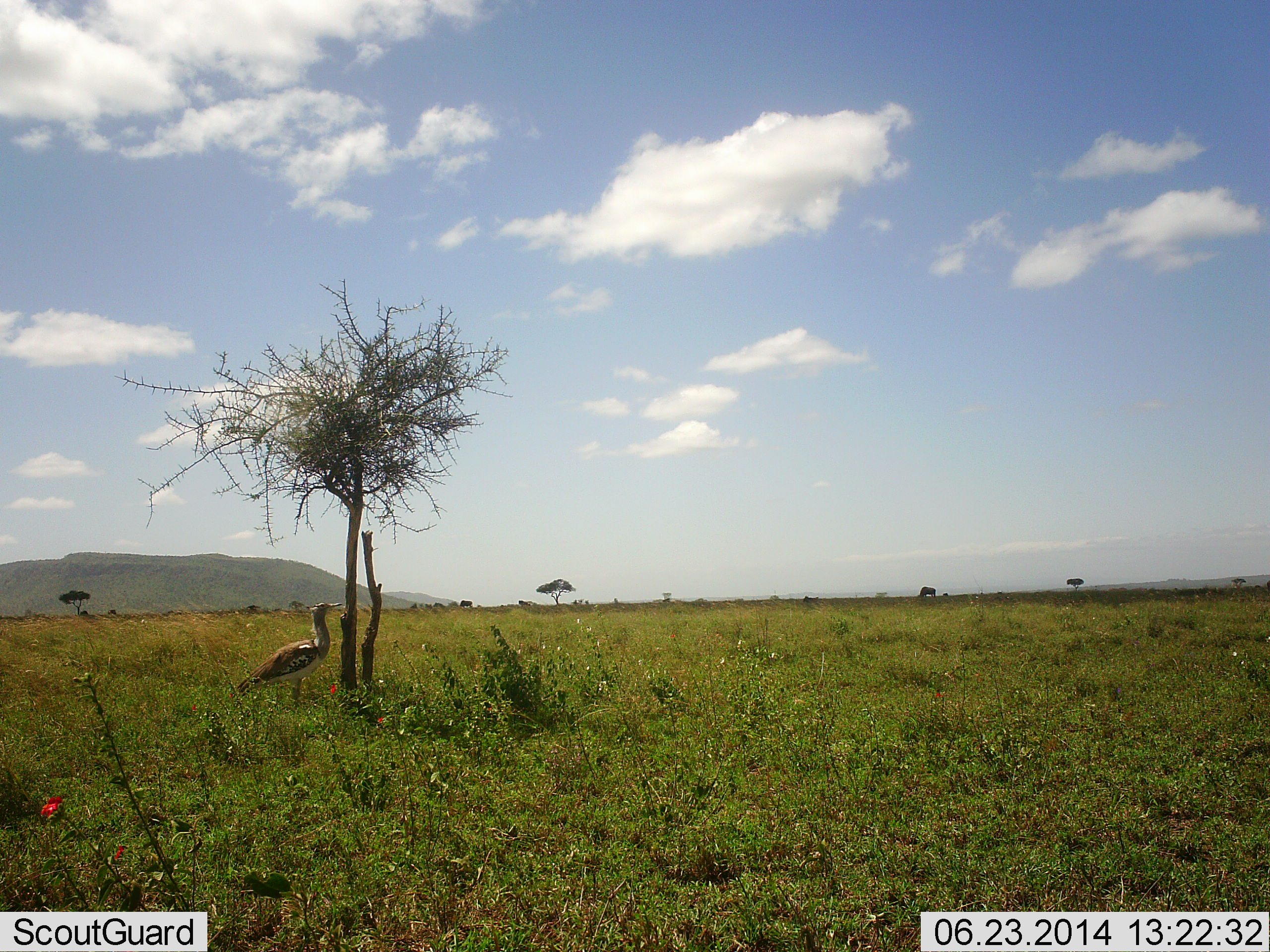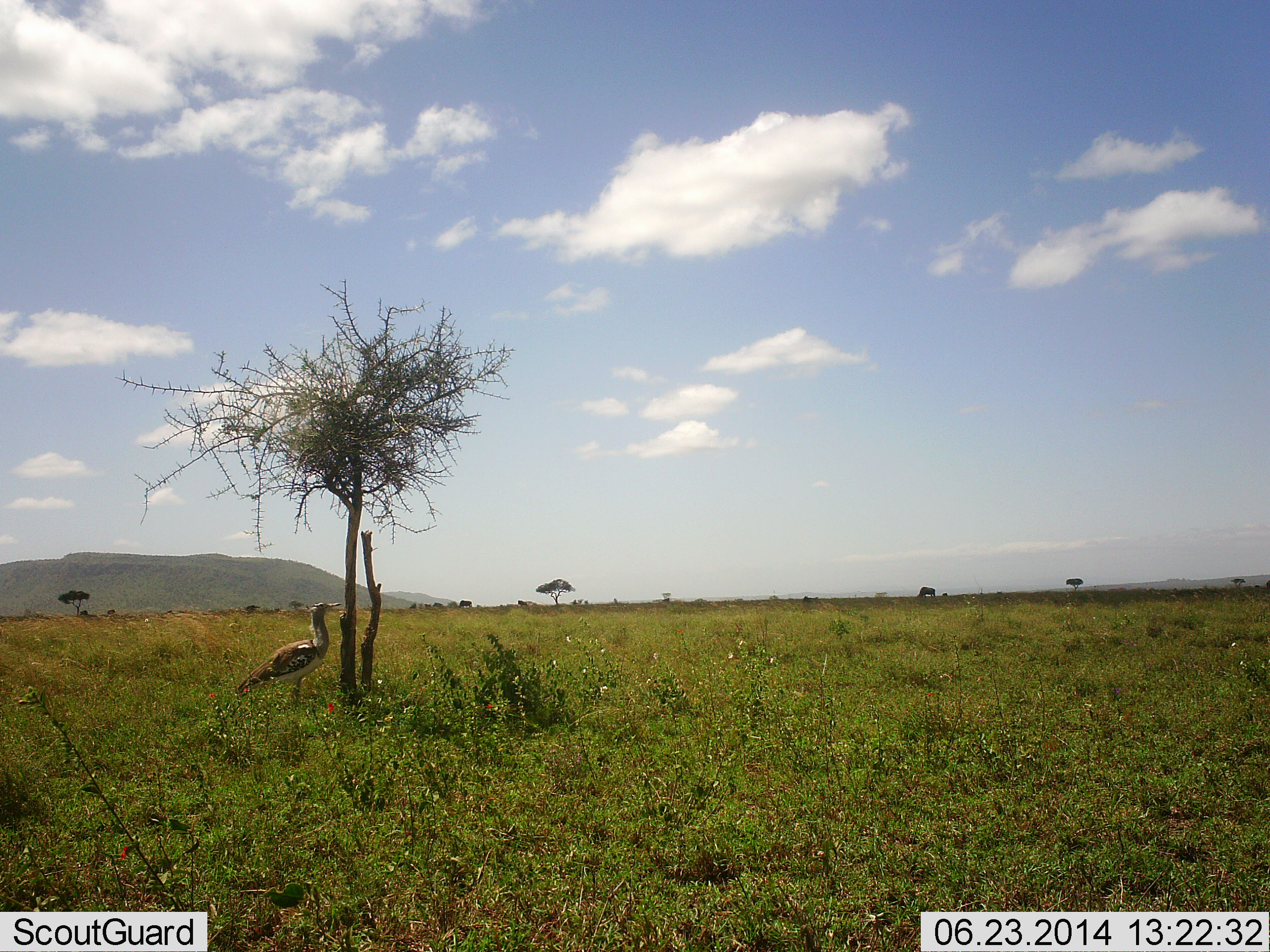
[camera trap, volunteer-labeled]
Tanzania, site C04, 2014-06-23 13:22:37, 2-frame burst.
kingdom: Animalia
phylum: Chordata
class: Aves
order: Otidiformes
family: Otididae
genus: Ardeotis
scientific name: Ardeotis kori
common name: kori bustard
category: koribustard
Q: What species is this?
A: Koribustard (kori bustard) (Ardeotis kori).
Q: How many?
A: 1.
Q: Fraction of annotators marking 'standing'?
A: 100%.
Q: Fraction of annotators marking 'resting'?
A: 0%.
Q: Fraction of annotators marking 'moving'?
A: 0%.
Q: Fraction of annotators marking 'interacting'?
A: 0%.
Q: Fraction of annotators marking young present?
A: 0%.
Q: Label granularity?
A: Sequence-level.